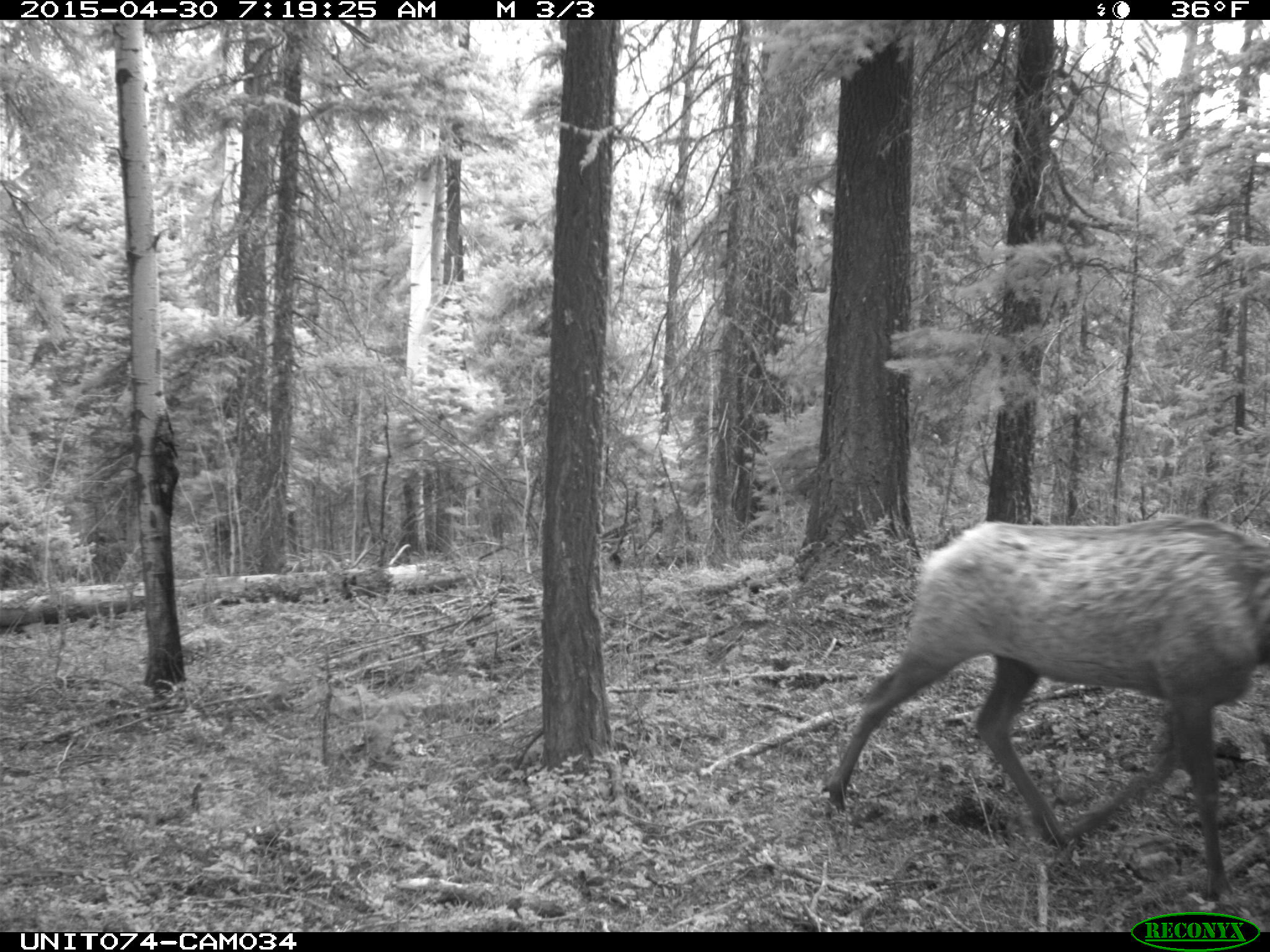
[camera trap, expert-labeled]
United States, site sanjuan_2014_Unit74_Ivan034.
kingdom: Animalia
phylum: Chordata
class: Mammalia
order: Artiodactyla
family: Cervidae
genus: Cervus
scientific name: Cervus elaphus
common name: red deer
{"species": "Cervus elaphus (red deer)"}